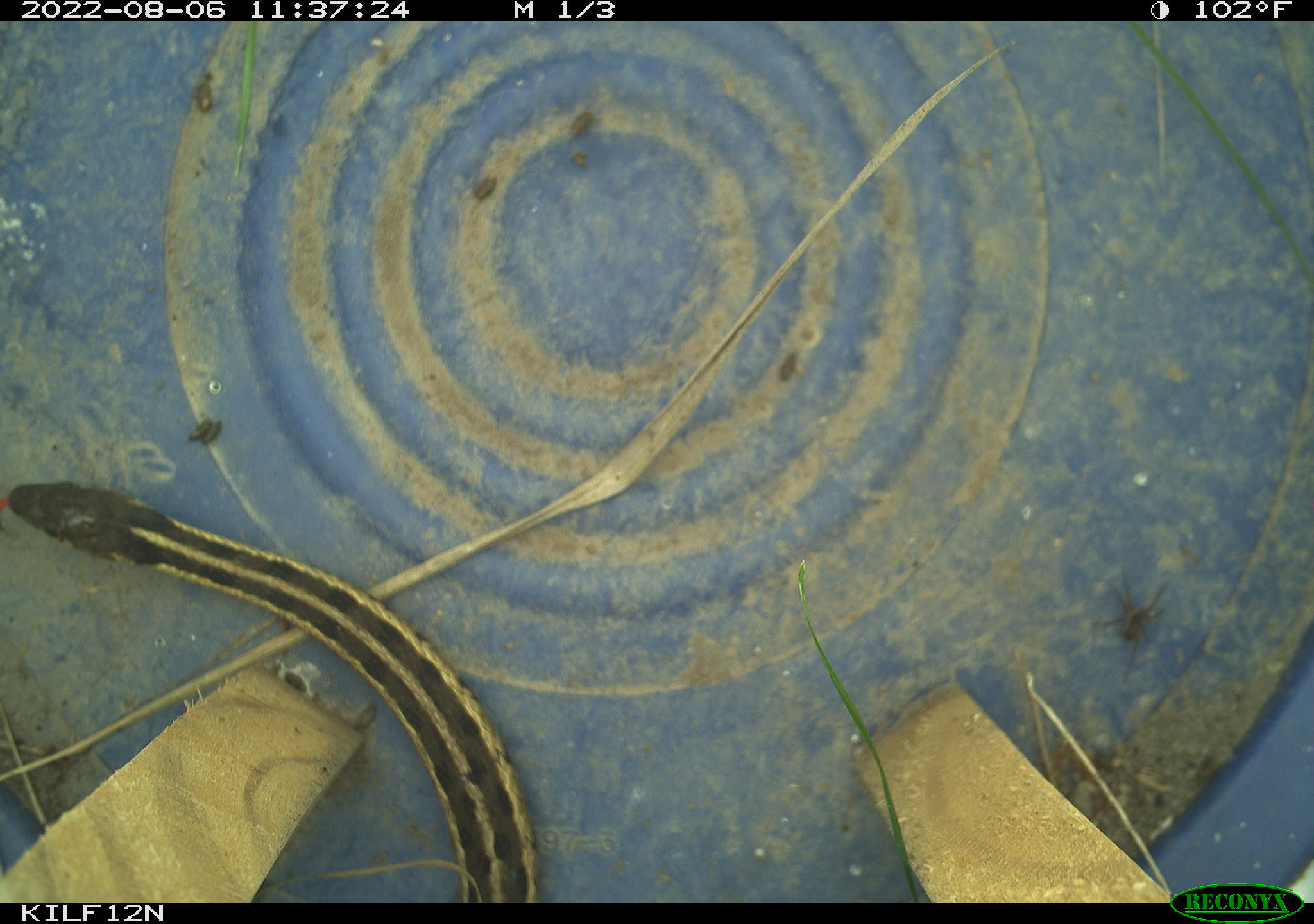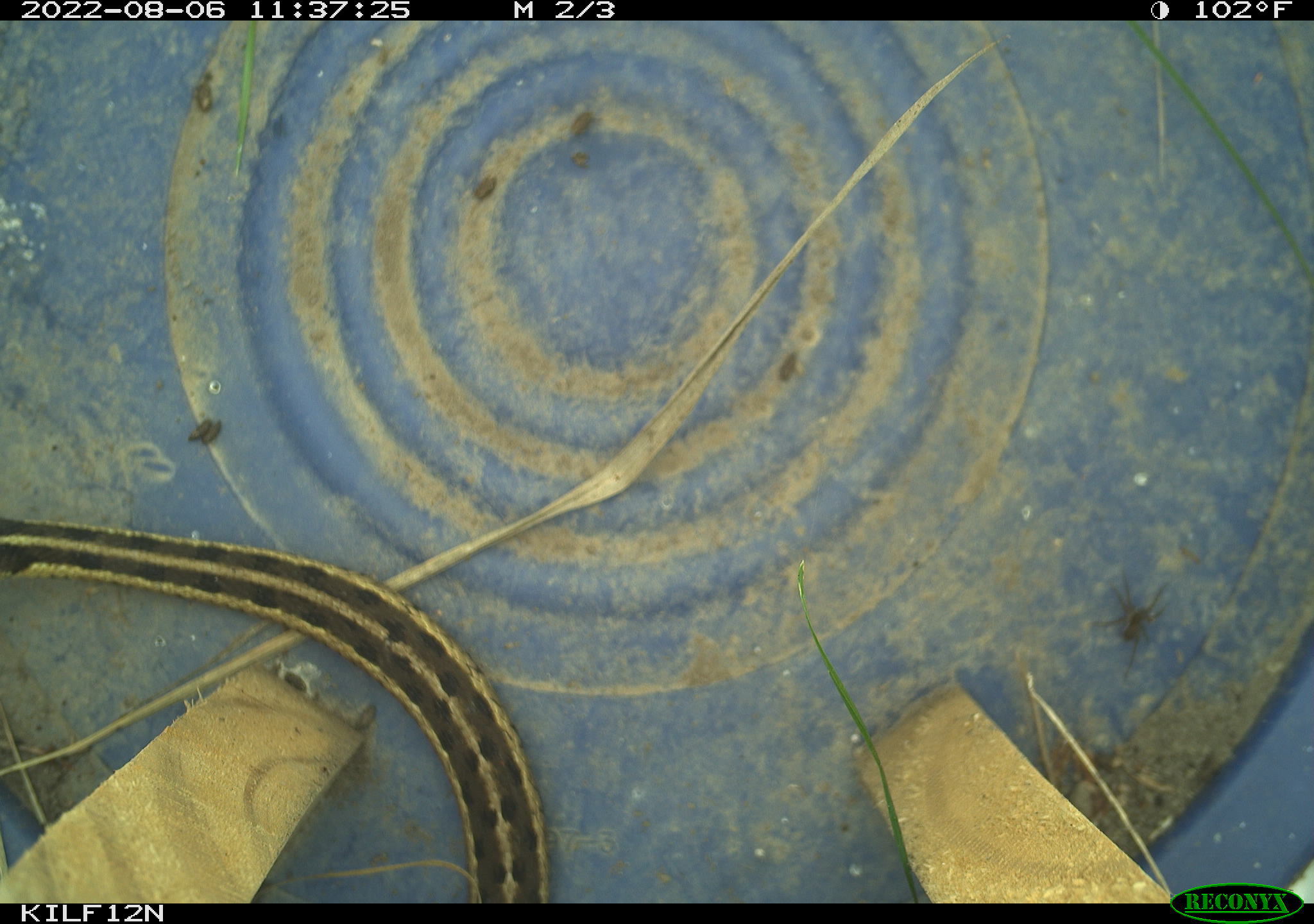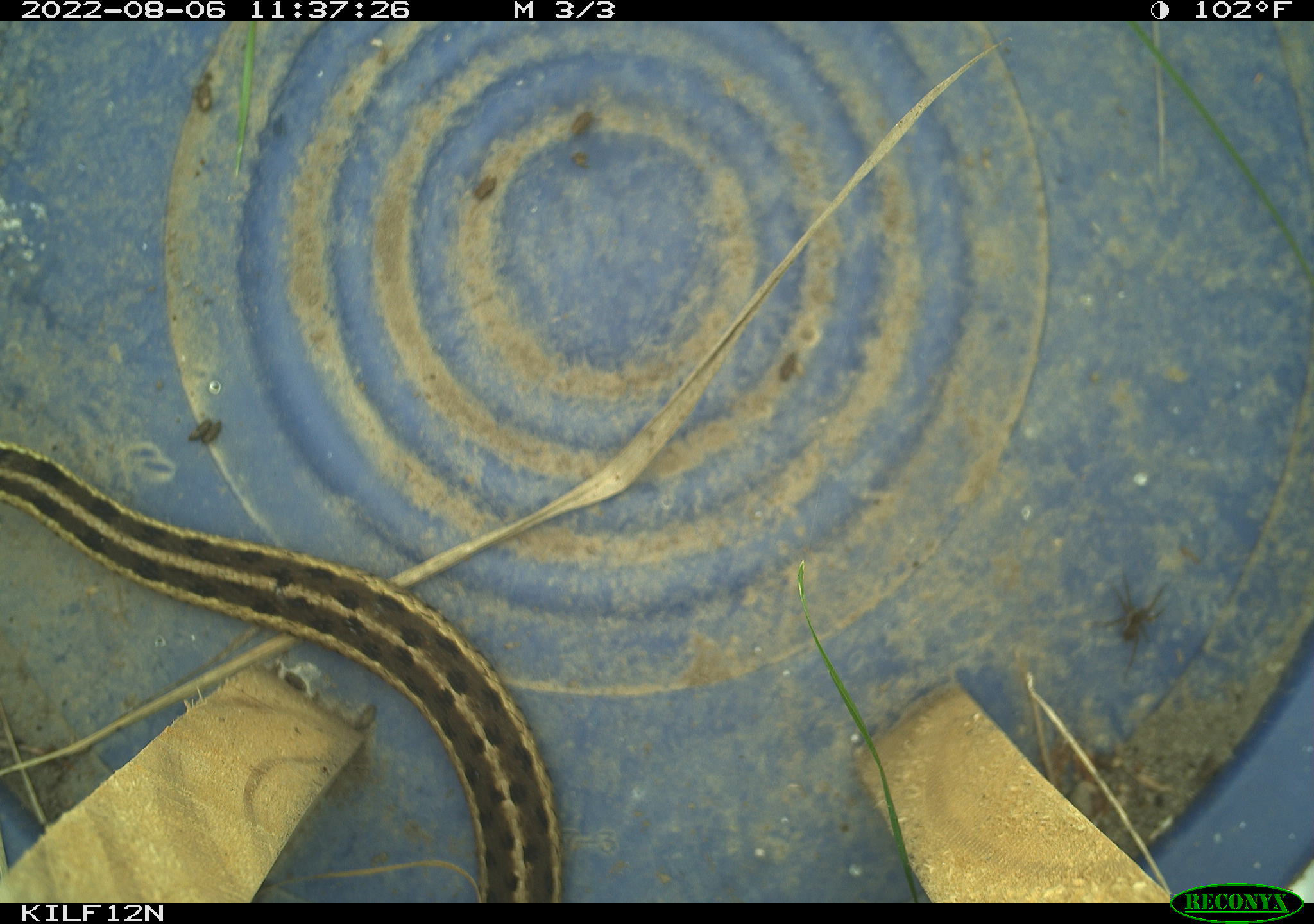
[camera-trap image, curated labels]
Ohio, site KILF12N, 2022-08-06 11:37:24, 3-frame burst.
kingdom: Animalia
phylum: Chordata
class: Reptilia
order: Squamata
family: Colubridae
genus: Thamnophis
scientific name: Thamnophis sirtalis sirtalis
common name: eastern gartersnake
Eastern gartersnake (Thamnophis sirtalis sirtalis).